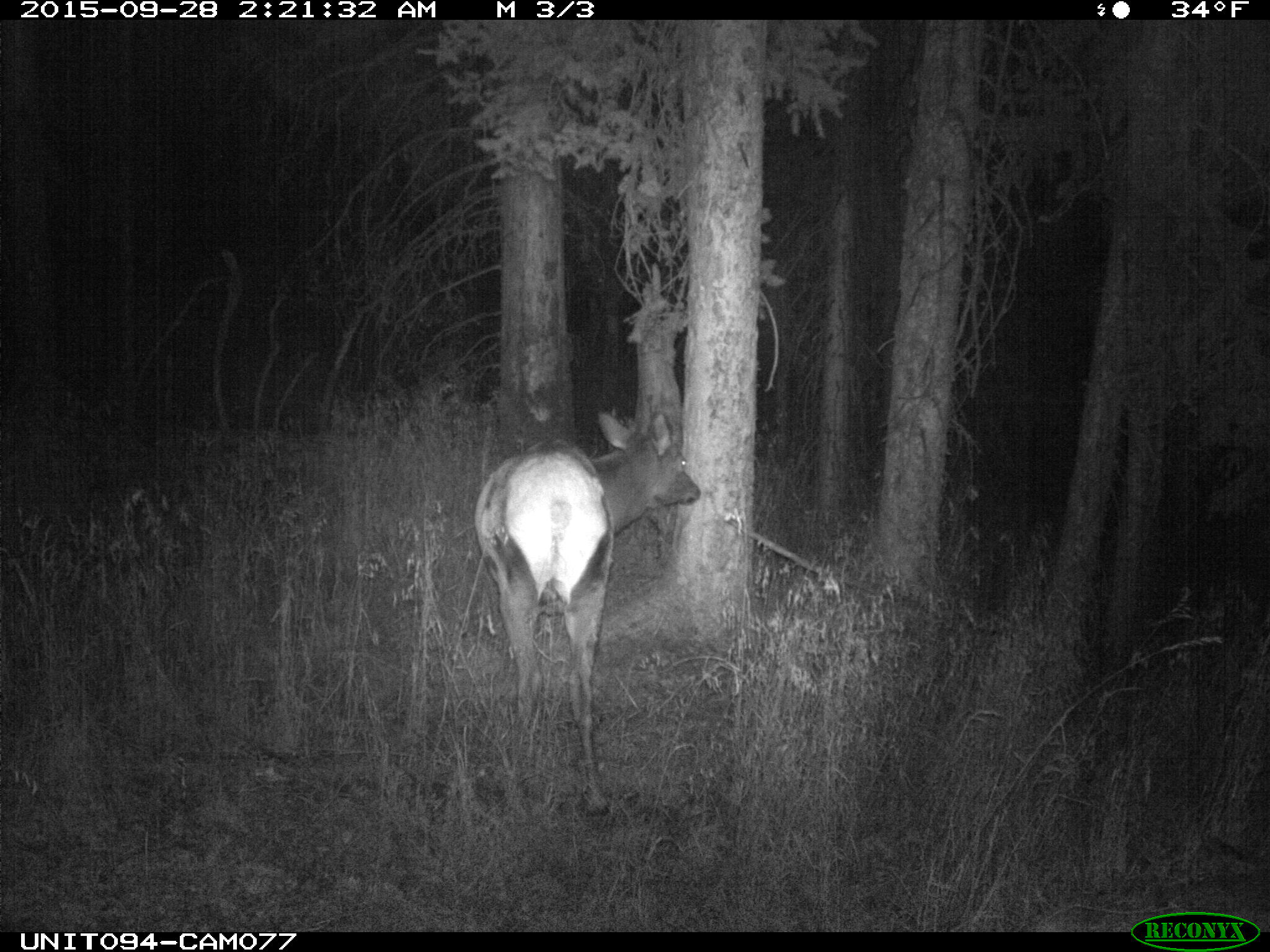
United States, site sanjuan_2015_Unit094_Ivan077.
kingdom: Animalia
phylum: Chordata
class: Mammalia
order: Artiodactyla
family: Cervidae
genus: Cervus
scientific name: Cervus elaphus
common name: red deer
Cervus elaphus (red deer).